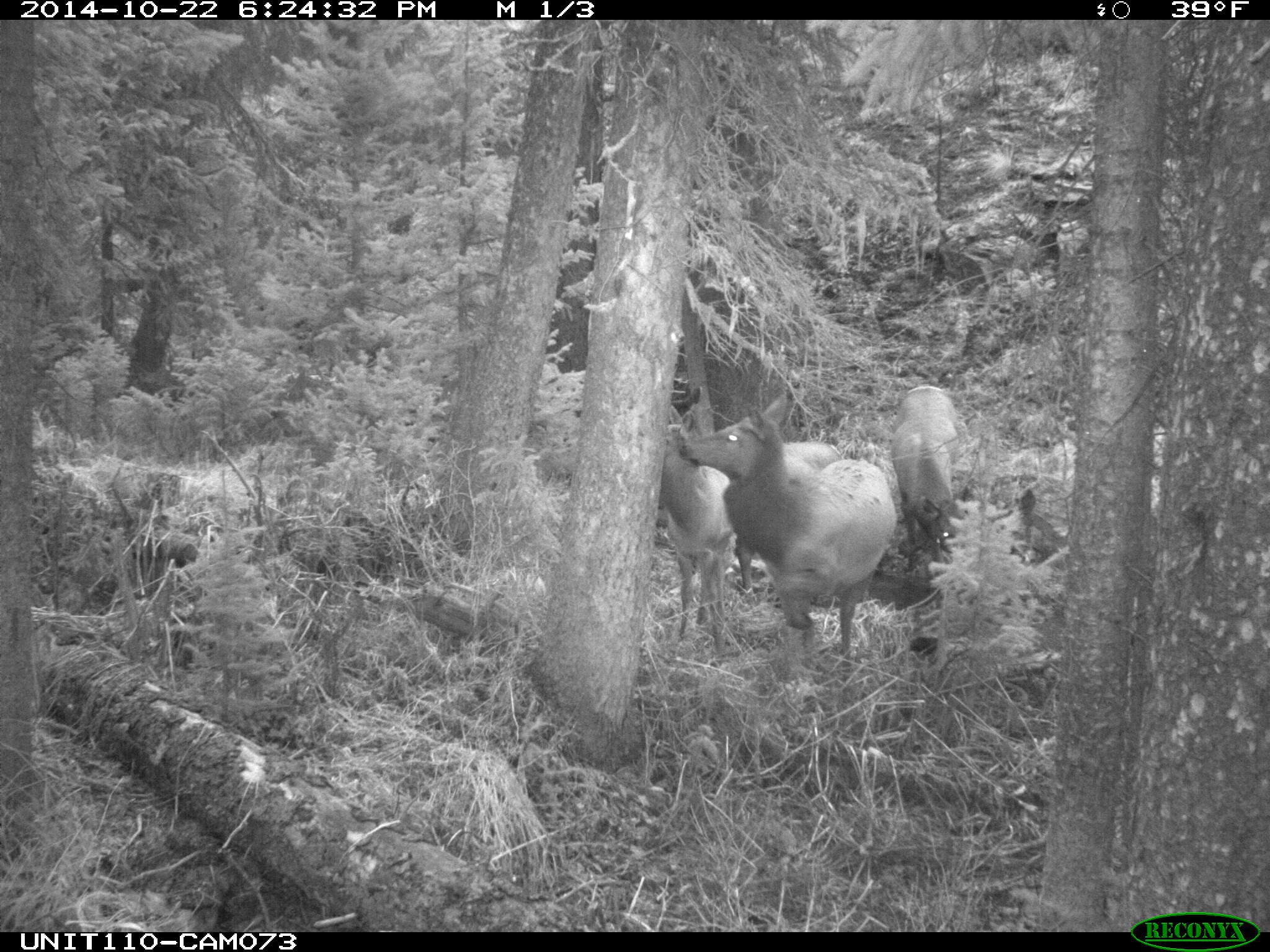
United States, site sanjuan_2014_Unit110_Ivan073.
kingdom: Animalia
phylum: Chordata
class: Mammalia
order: Artiodactyla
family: Cervidae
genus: Cervus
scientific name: Cervus elaphus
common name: red deer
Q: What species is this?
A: Cervus elaphus (red deer).